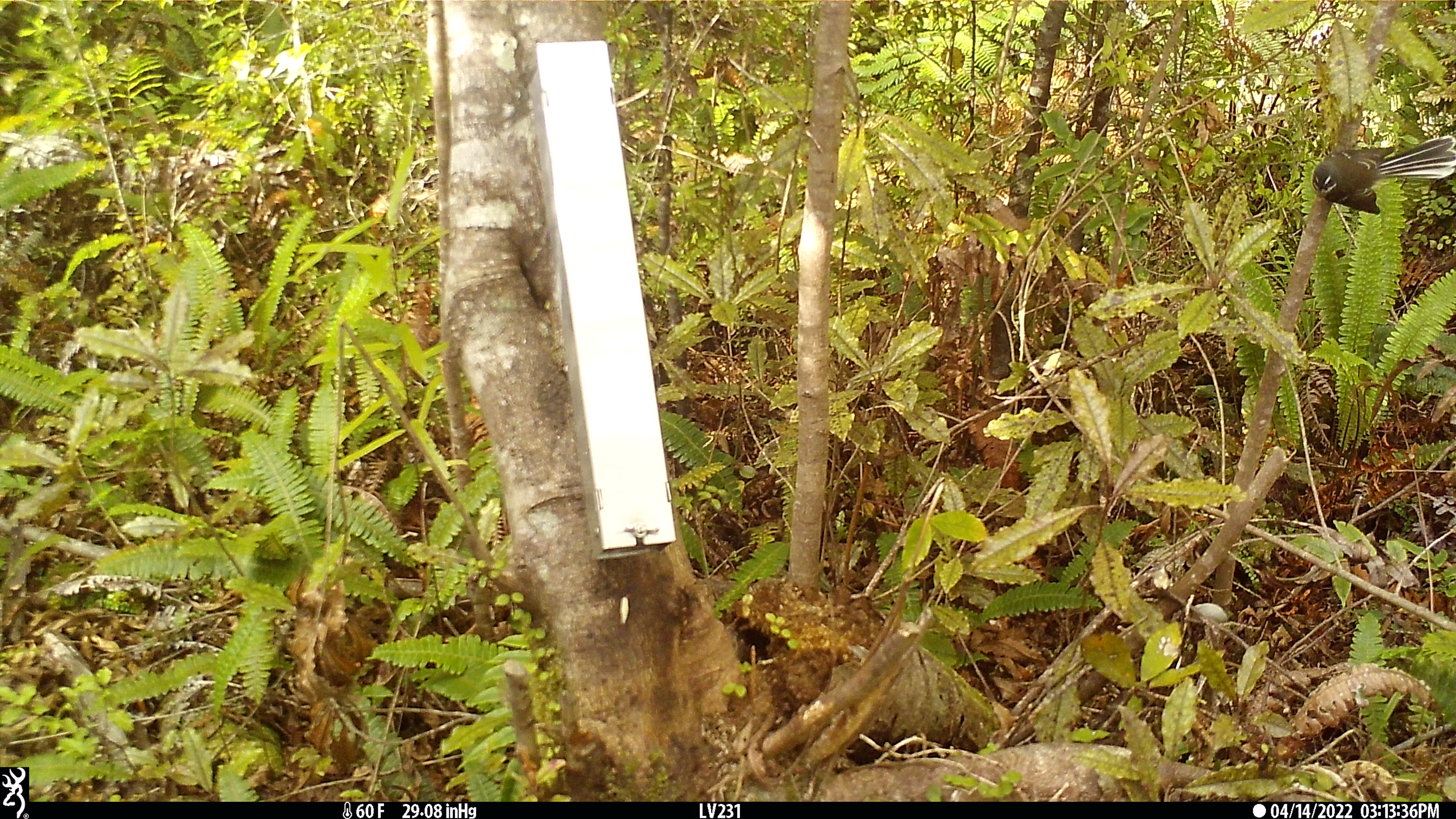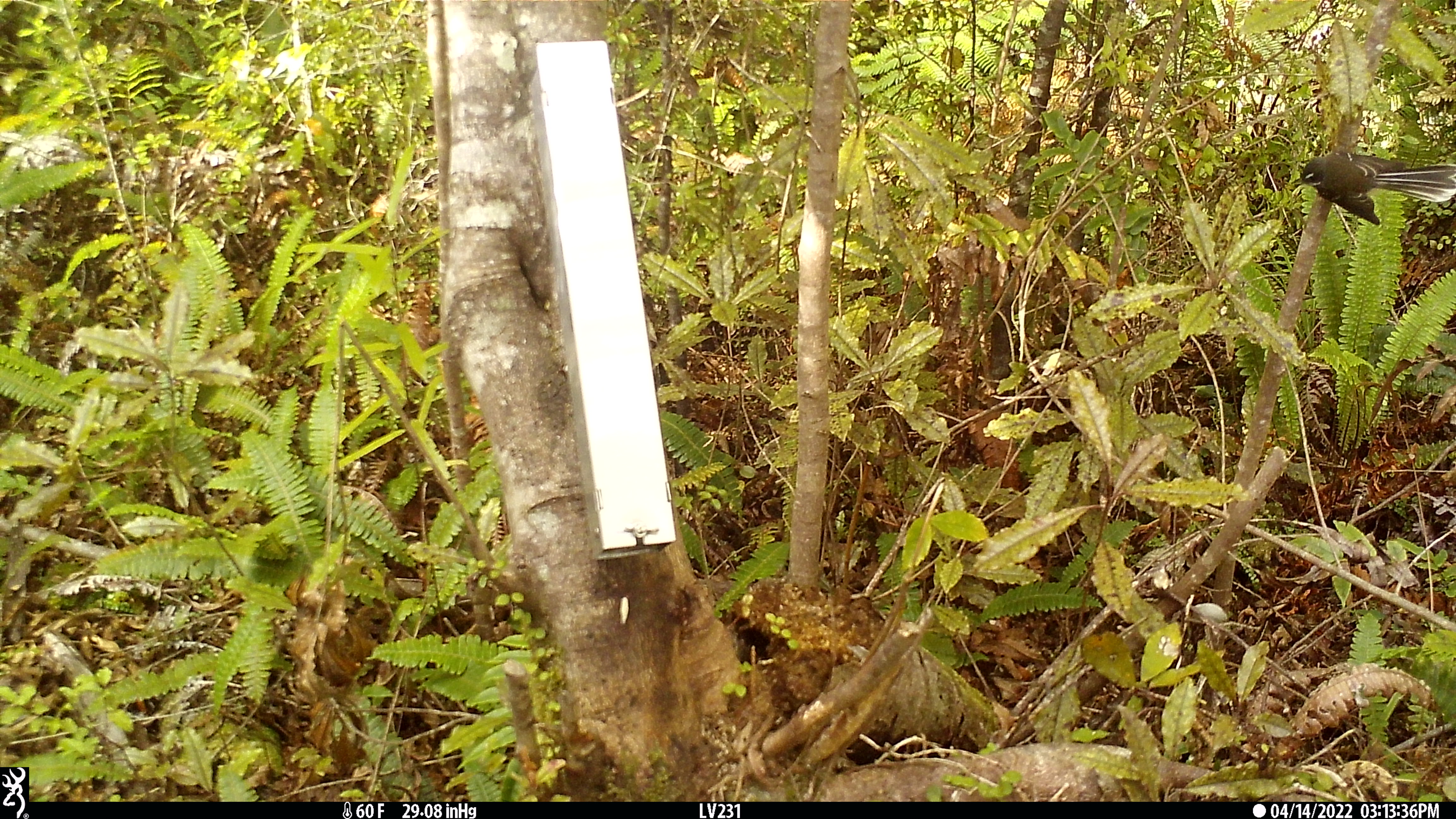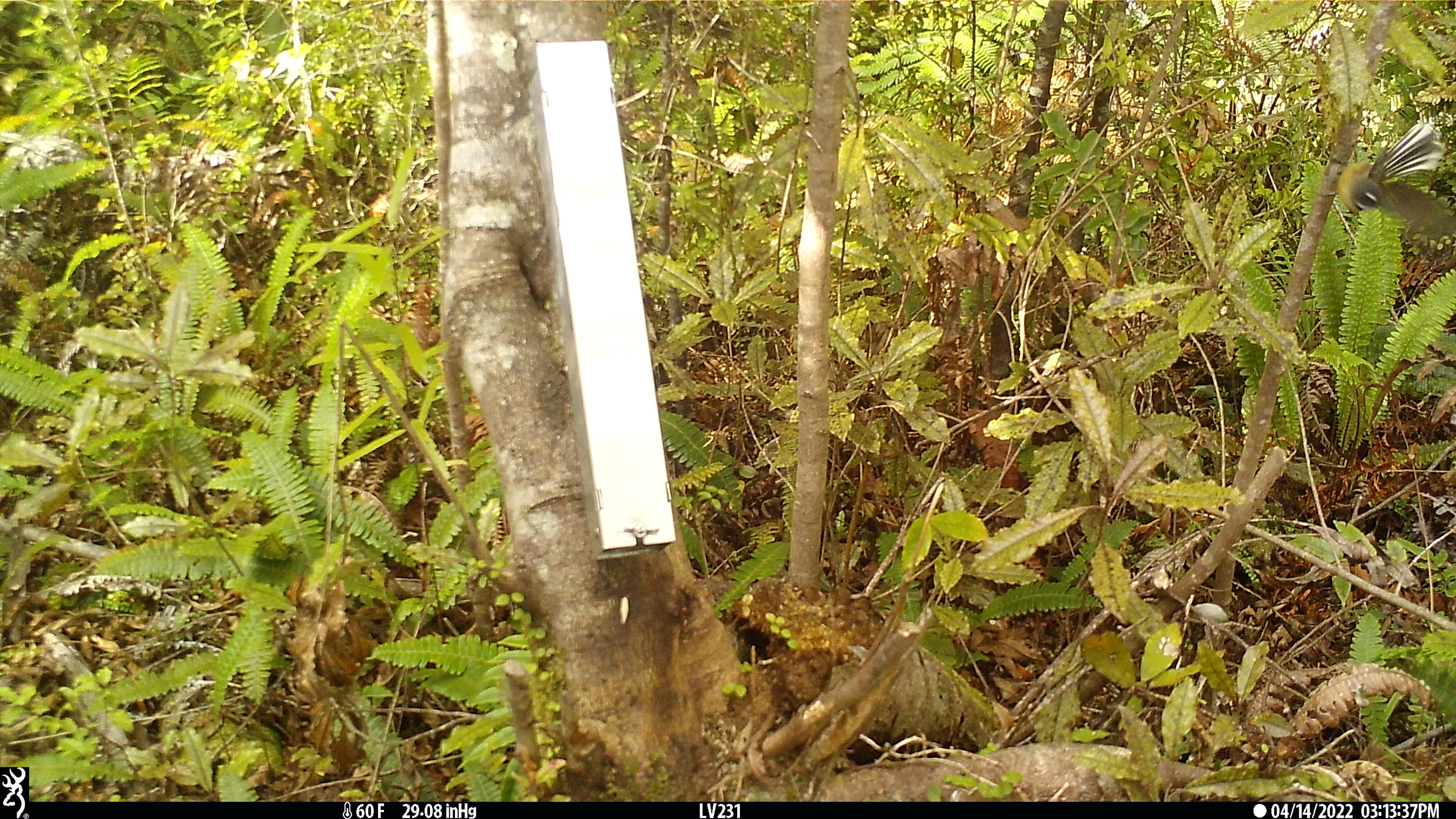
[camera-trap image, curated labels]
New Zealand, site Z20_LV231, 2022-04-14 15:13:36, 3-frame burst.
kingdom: Animalia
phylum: Chordata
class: Aves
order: Passeriformes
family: Rhipiduridae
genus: Rhipidura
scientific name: Rhipidura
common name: fantails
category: fantail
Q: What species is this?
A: Fantail (fantails) (Rhipidura).